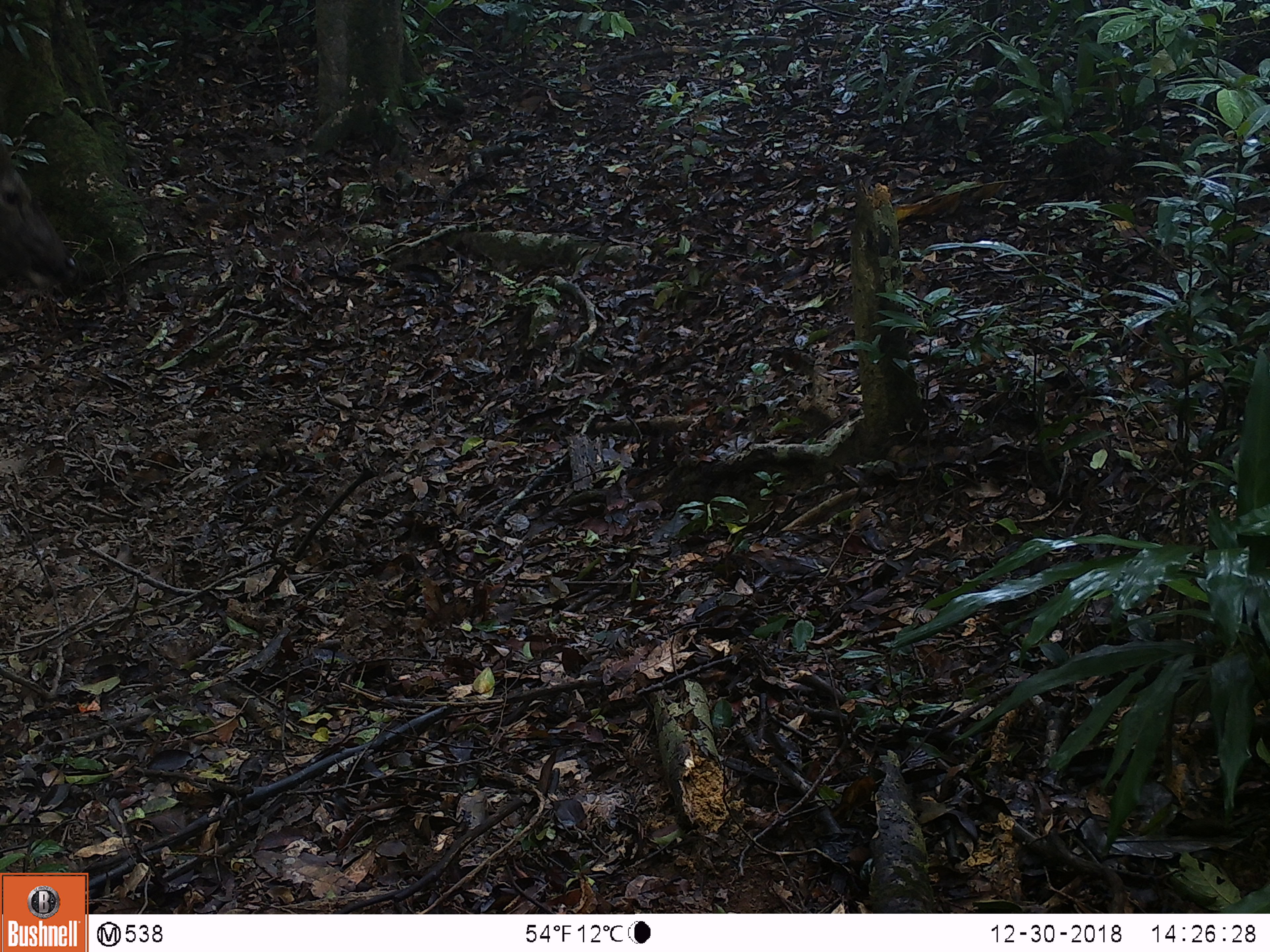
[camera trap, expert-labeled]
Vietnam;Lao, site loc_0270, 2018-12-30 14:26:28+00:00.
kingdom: Animalia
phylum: Chordata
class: Mammalia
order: Artiodactyla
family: Cervidae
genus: Rusa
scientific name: Rusa unicolor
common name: sambar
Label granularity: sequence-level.